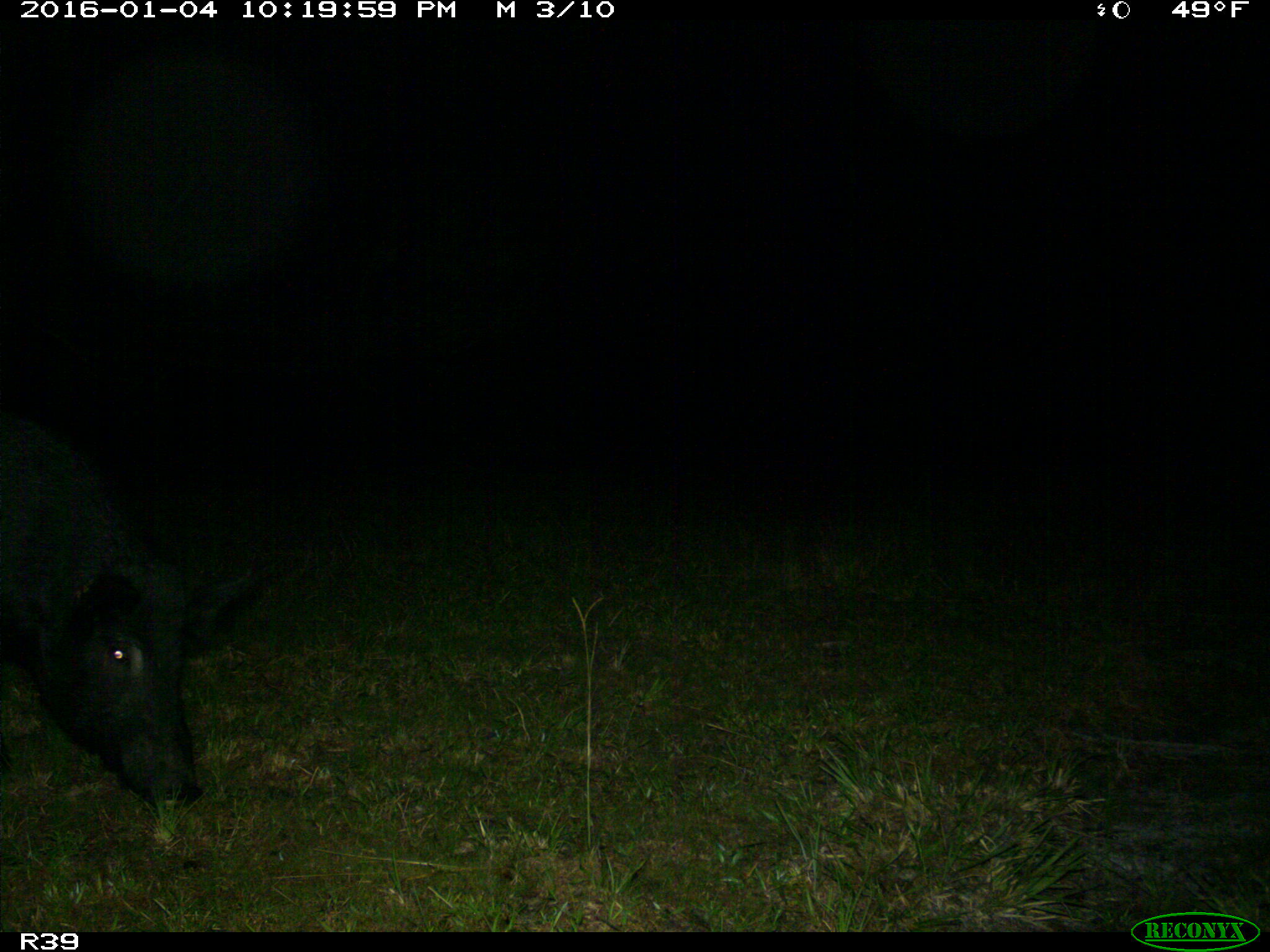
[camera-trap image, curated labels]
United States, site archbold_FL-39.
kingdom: Animalia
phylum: Chordata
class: Mammalia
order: Artiodactyla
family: Suidae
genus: Sus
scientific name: Sus scrofa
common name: wild boar